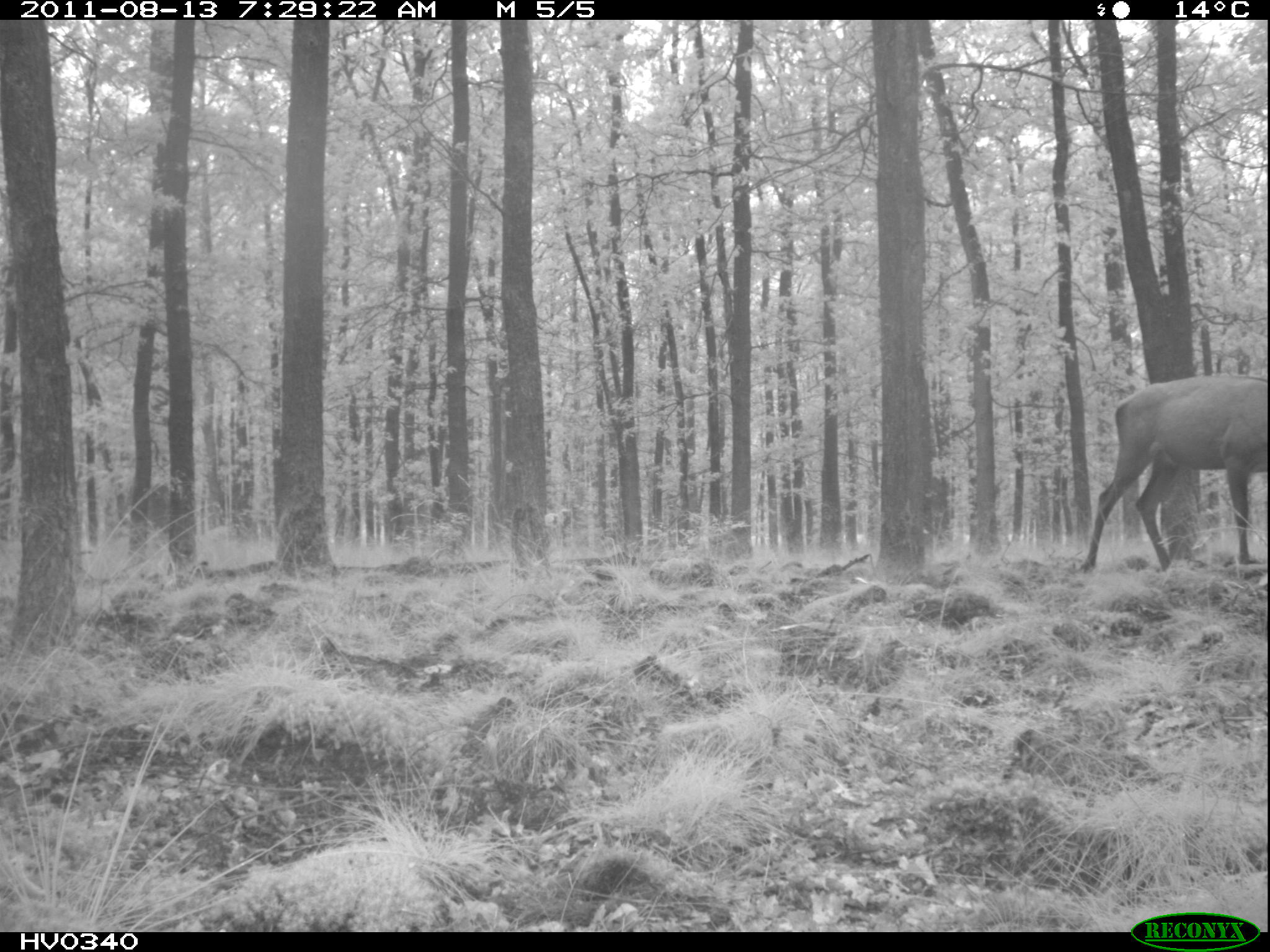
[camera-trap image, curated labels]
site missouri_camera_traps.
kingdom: Animalia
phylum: Chordata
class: Mammalia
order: Artiodactyla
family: Cervidae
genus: Cervus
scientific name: Cervus elaphus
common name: red deer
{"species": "red deer (Cervus elaphus)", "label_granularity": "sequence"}